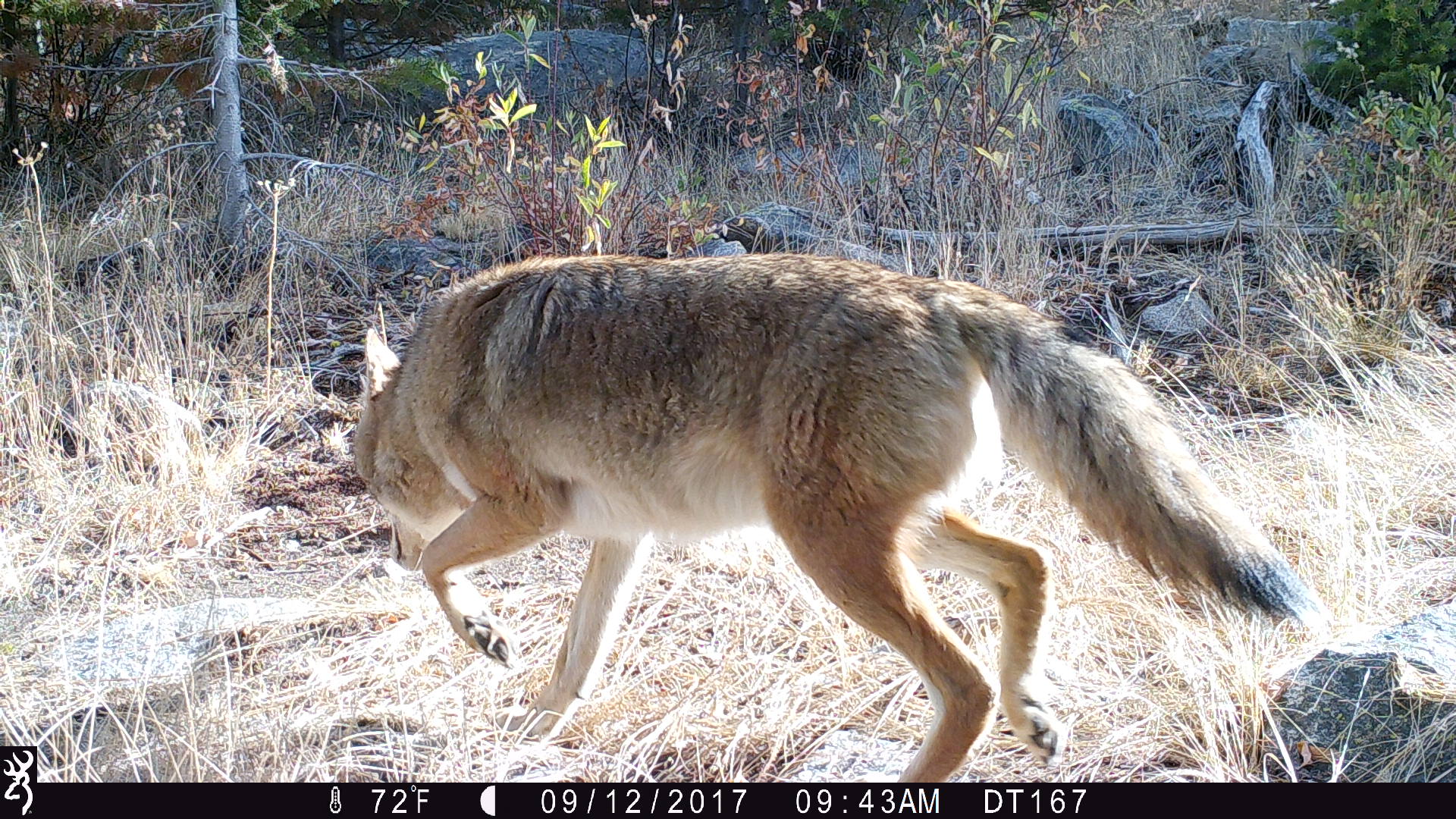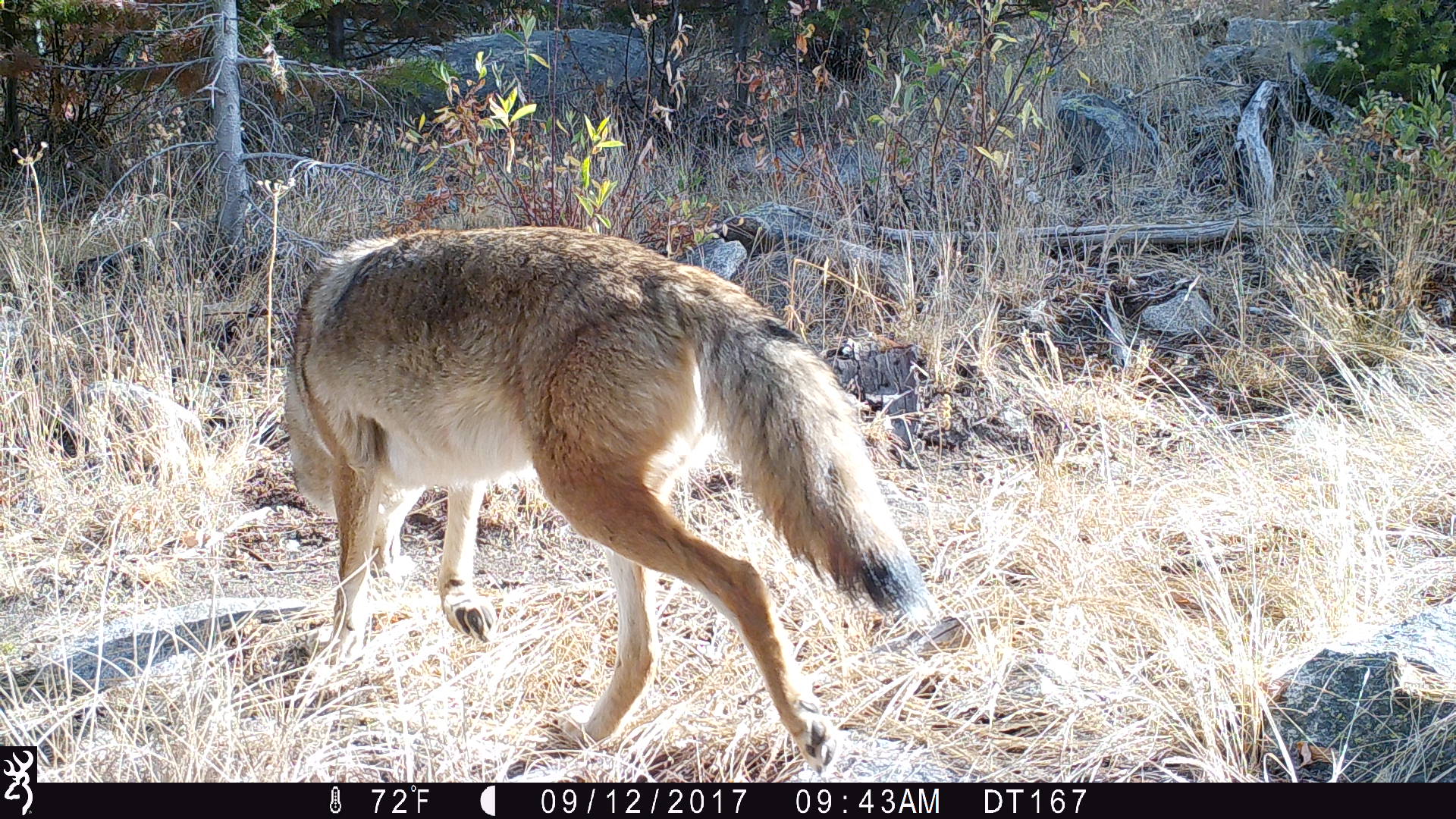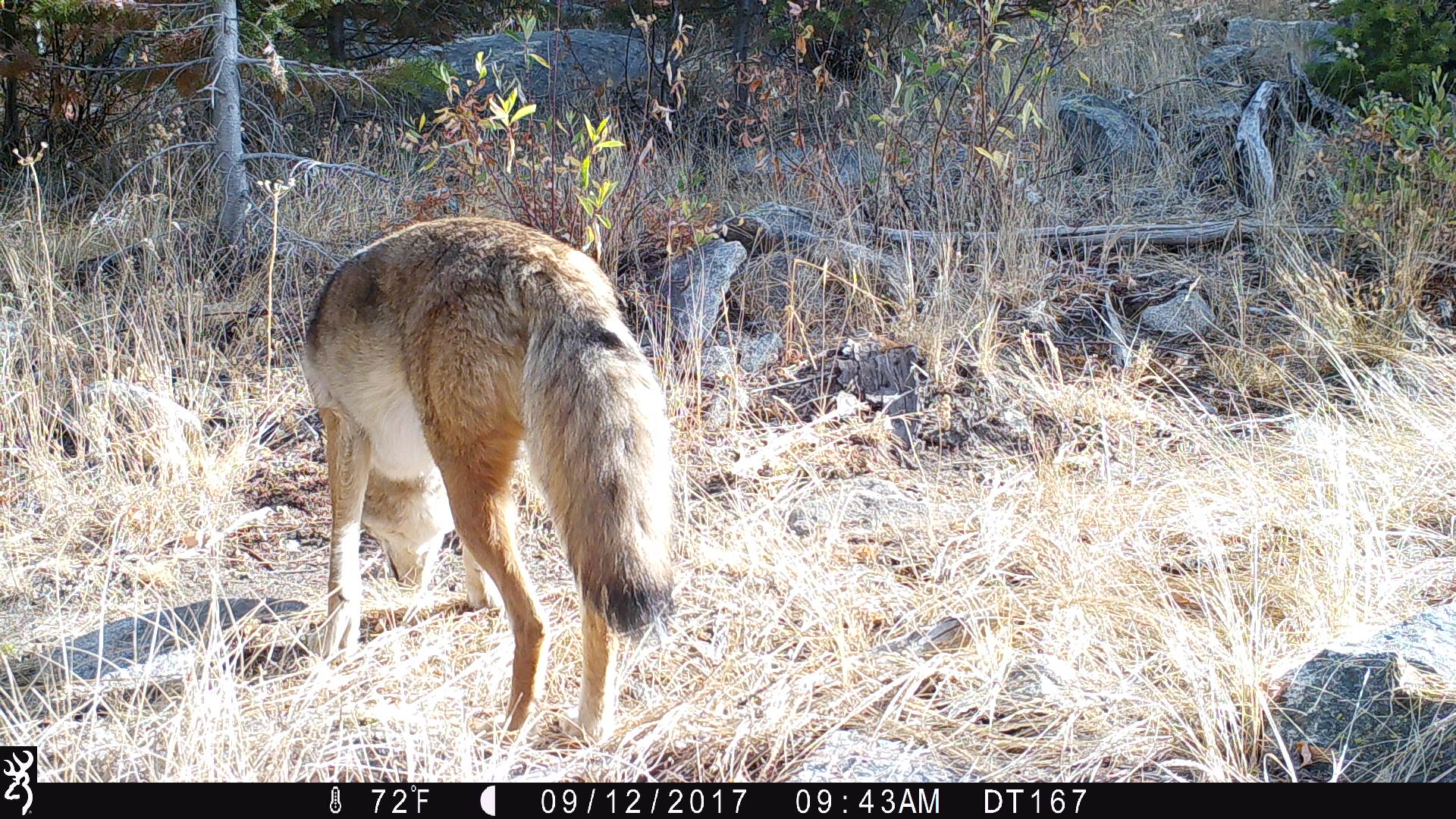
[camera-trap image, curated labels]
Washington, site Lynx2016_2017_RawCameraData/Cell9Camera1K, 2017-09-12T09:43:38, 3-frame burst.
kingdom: Animalia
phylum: Chordata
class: Mammalia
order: Carnivora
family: Canidae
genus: Canis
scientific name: Canis latrans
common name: coyote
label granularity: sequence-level